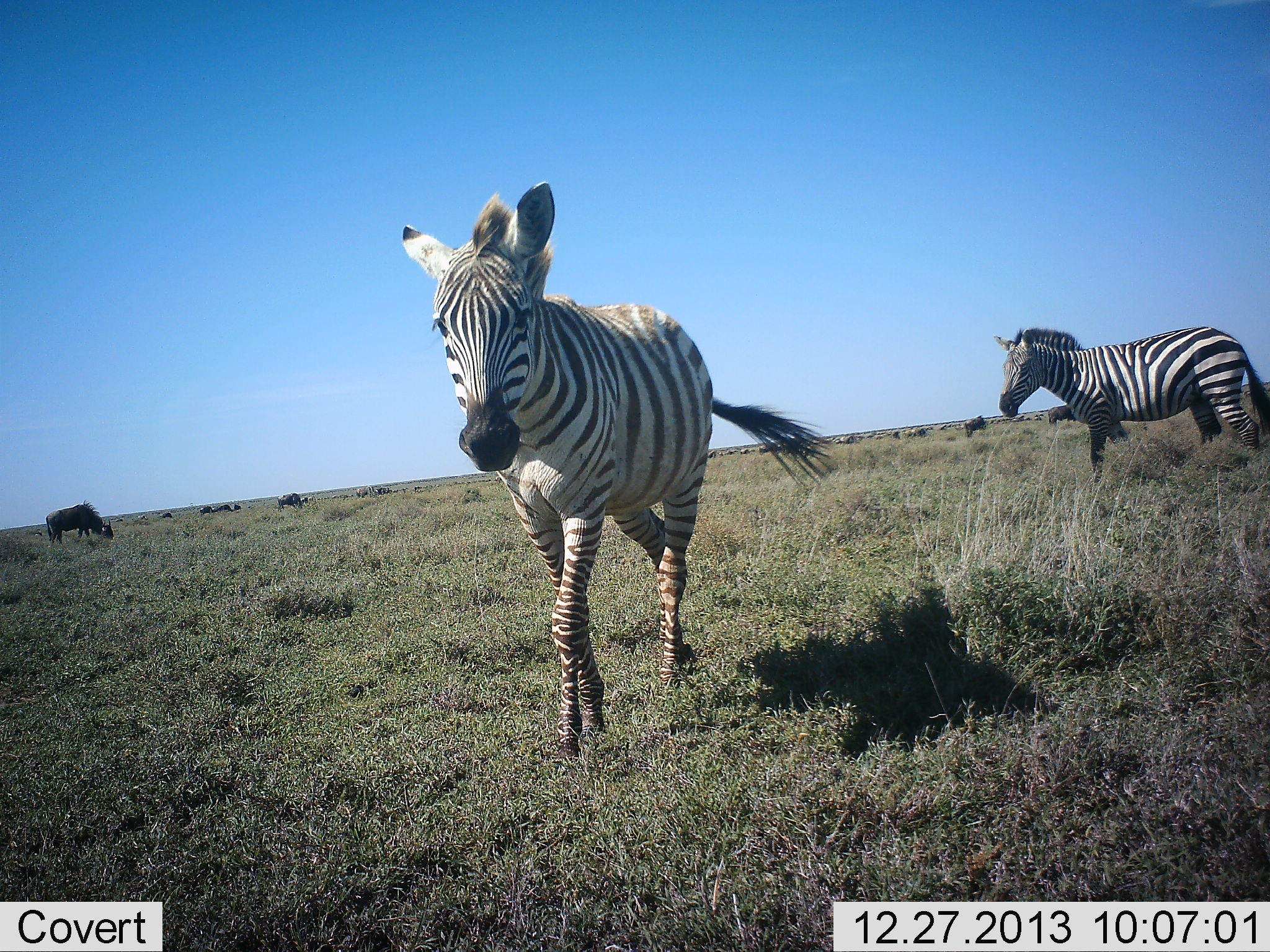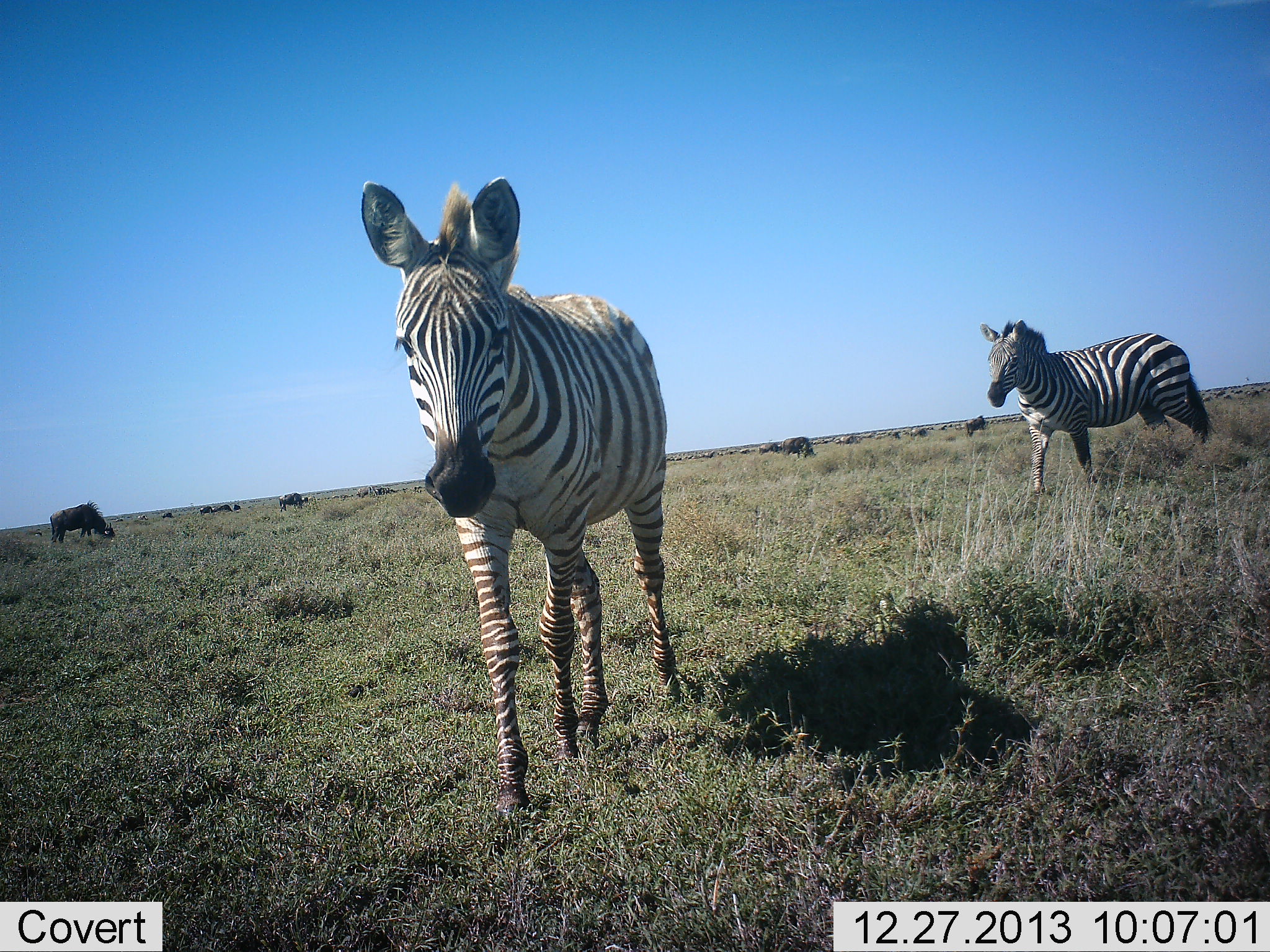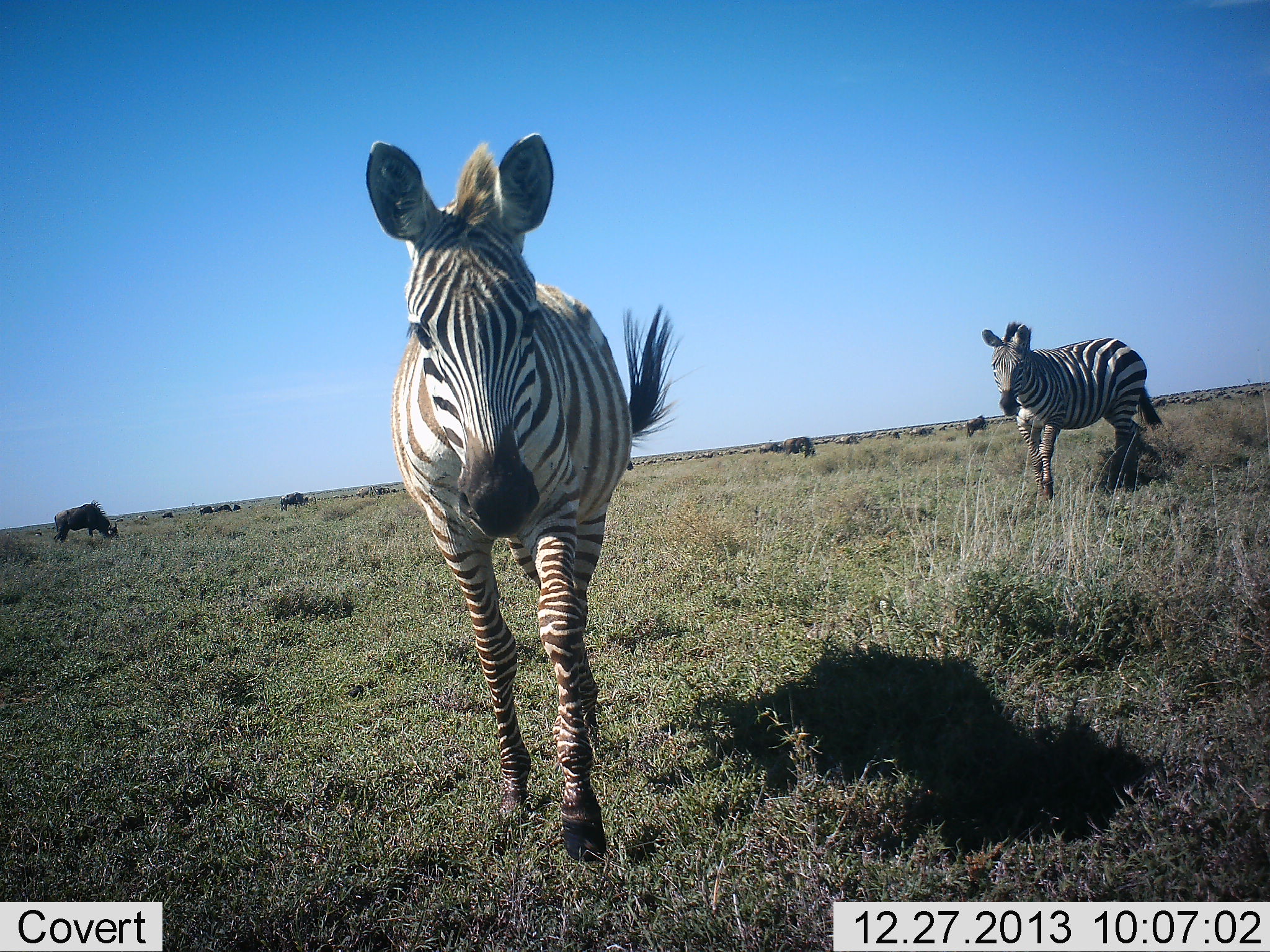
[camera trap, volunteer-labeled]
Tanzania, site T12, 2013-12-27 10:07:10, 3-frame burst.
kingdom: Animalia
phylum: Chordata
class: Mammalia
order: Artiodactyla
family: Bovidae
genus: Connochaetes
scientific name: Connochaetes taurinus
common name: blue wildebeest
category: wildebeest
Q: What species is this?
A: Wildebeest (blue wildebeest) (Connochaetes taurinus).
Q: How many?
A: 11-50.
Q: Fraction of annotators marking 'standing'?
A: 50%.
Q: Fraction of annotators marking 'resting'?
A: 0%.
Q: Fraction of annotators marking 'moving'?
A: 10%.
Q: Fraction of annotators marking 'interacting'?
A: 0%.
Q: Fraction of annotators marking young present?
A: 0%.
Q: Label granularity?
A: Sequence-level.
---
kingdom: Animalia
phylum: Chordata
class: Mammalia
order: Perissodactyla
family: Equidae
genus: Equus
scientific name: Equus quagga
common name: plains zebra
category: zebra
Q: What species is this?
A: Zebra (plains zebra) (Equus quagga).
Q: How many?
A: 2.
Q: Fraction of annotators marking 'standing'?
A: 25%.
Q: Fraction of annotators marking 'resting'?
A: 0%.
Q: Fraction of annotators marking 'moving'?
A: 83%.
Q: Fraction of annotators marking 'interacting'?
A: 0%.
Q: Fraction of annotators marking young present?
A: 0%.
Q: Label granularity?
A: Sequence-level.